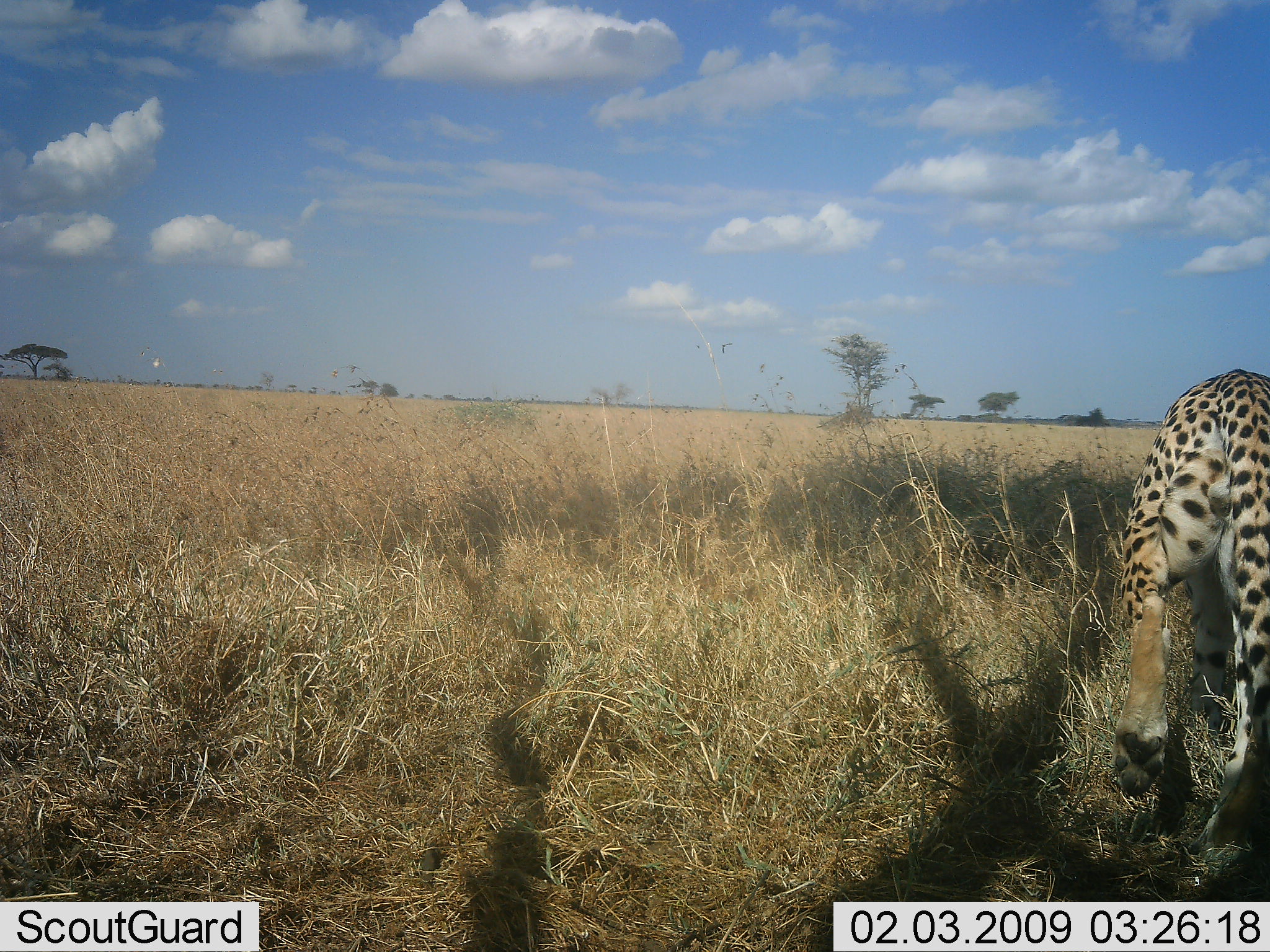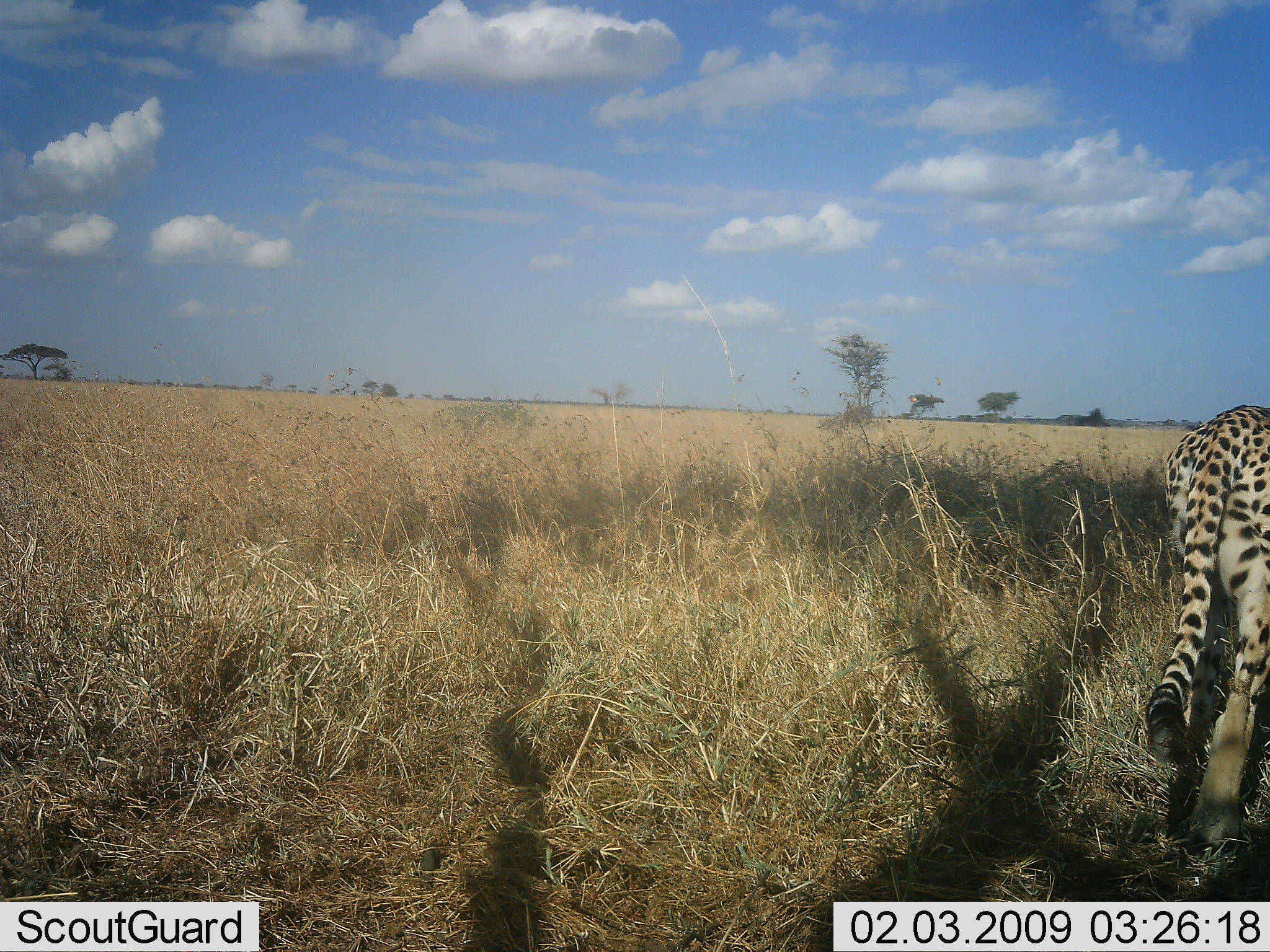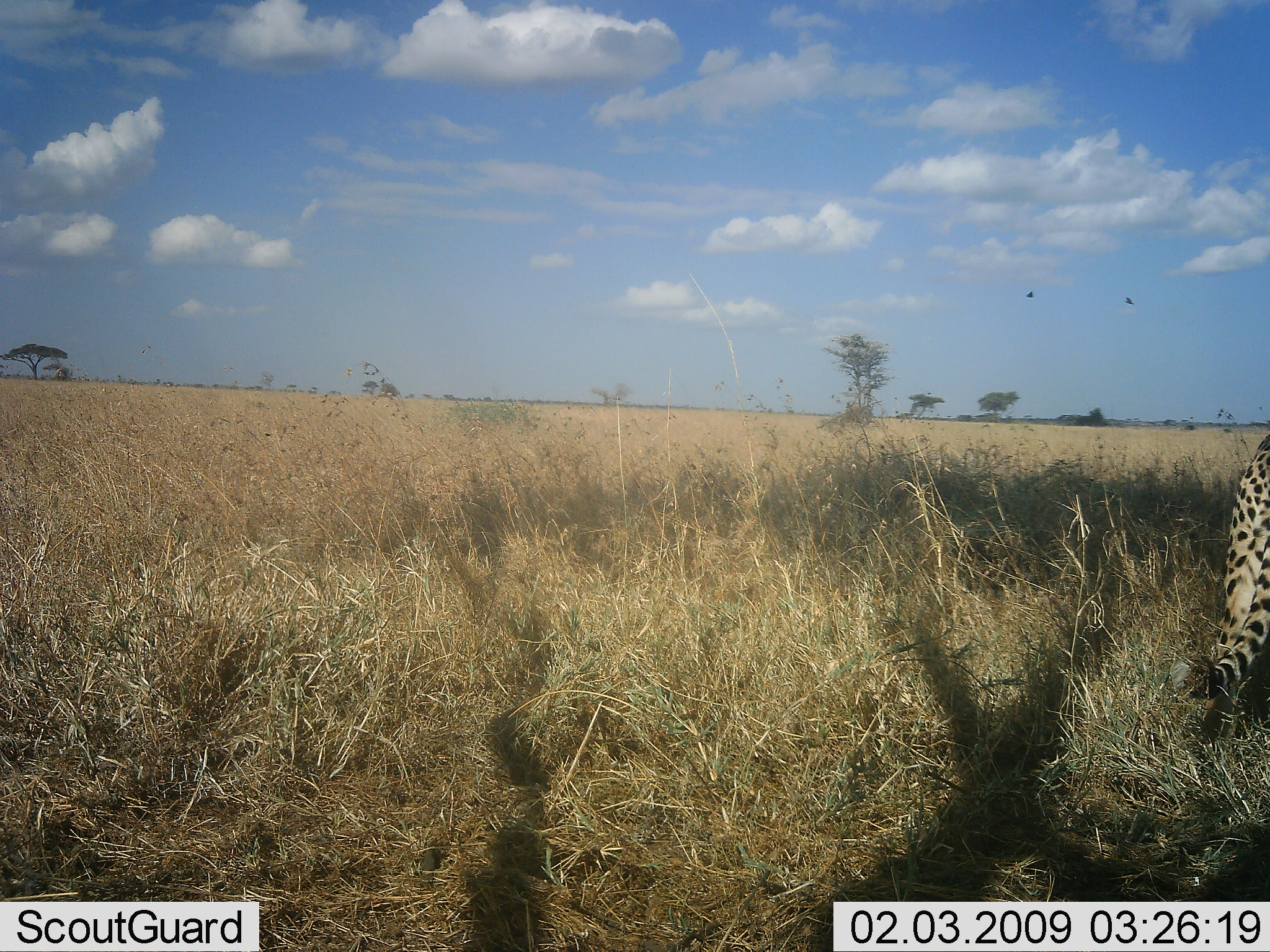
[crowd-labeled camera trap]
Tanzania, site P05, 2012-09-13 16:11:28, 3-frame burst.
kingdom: Animalia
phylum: Chordata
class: Mammalia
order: Carnivora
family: Felidae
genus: Acinonyx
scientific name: Acinonyx jubatus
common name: cheetah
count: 1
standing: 0%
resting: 0%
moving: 100%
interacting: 0%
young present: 0%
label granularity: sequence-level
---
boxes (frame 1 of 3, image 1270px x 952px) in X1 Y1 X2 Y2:
animal: 1112 368 1270 858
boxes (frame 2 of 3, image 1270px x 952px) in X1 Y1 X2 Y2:
animal: 1145 405 1270 856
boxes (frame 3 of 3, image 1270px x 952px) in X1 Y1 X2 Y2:
animal: 1170 436 1270 741